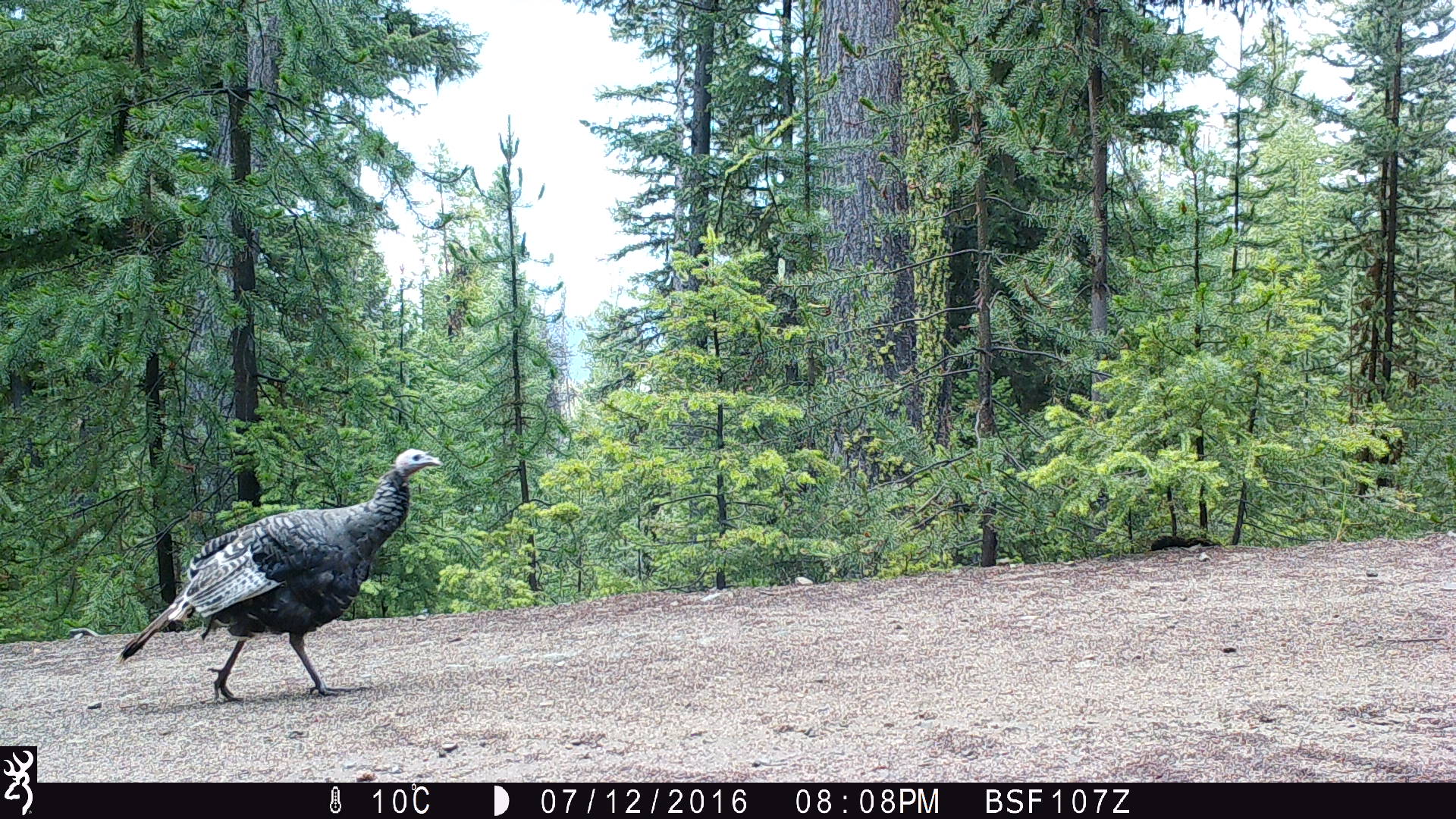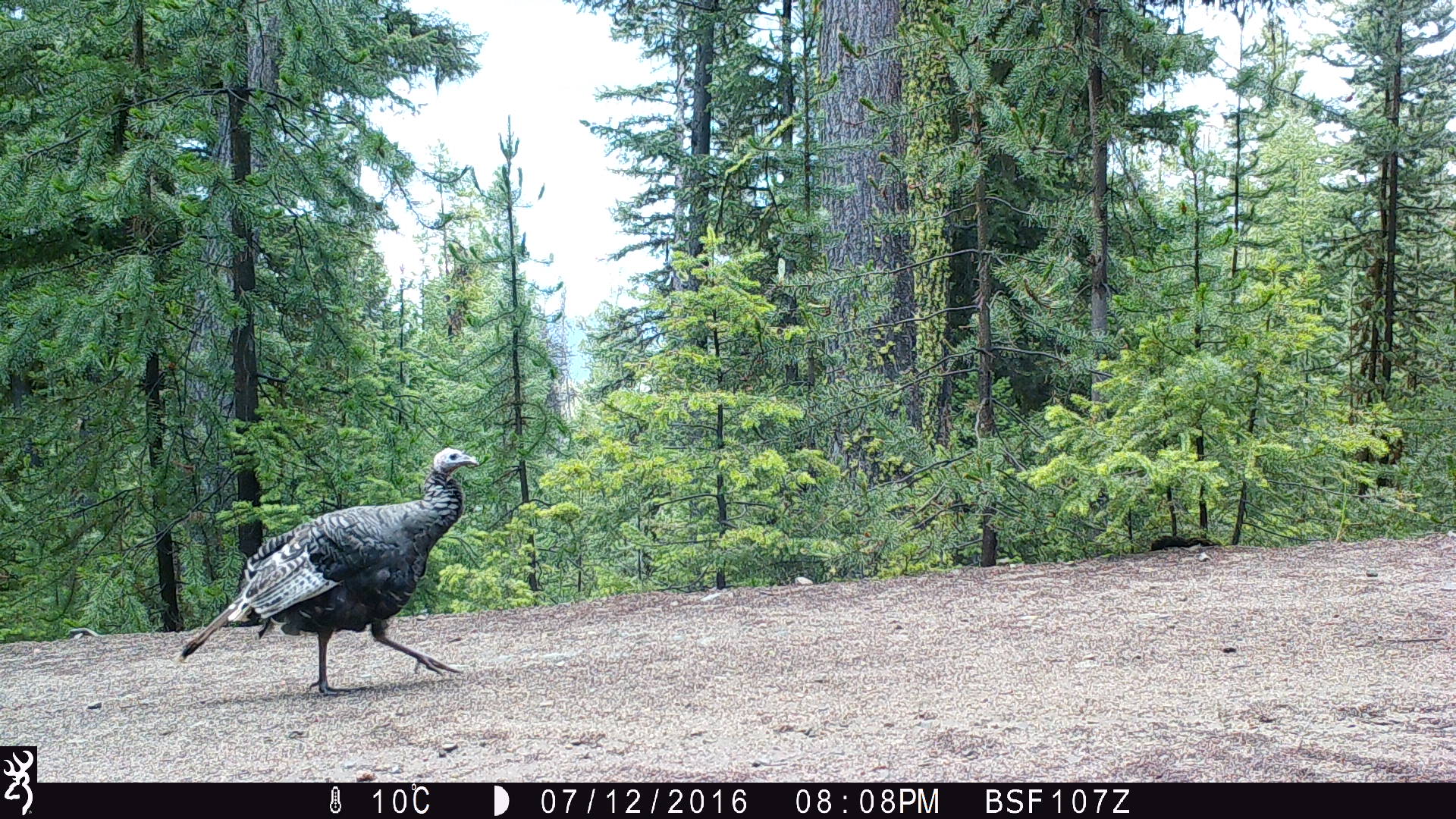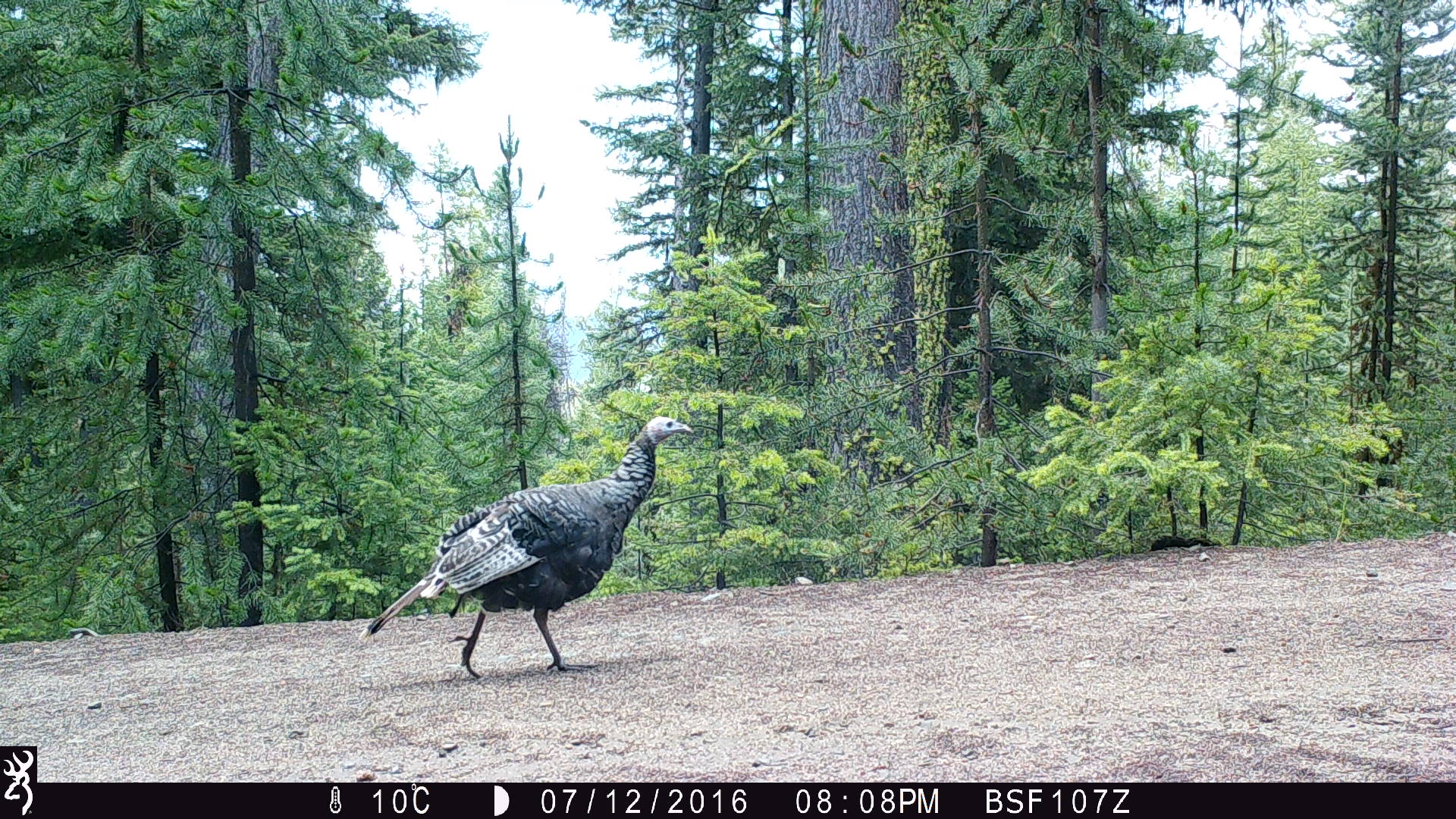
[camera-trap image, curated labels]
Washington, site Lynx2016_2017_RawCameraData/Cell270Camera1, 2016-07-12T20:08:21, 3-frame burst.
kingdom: Animalia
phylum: Chordata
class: Aves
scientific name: Aves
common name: birds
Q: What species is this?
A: Aves (birds).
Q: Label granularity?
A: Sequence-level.